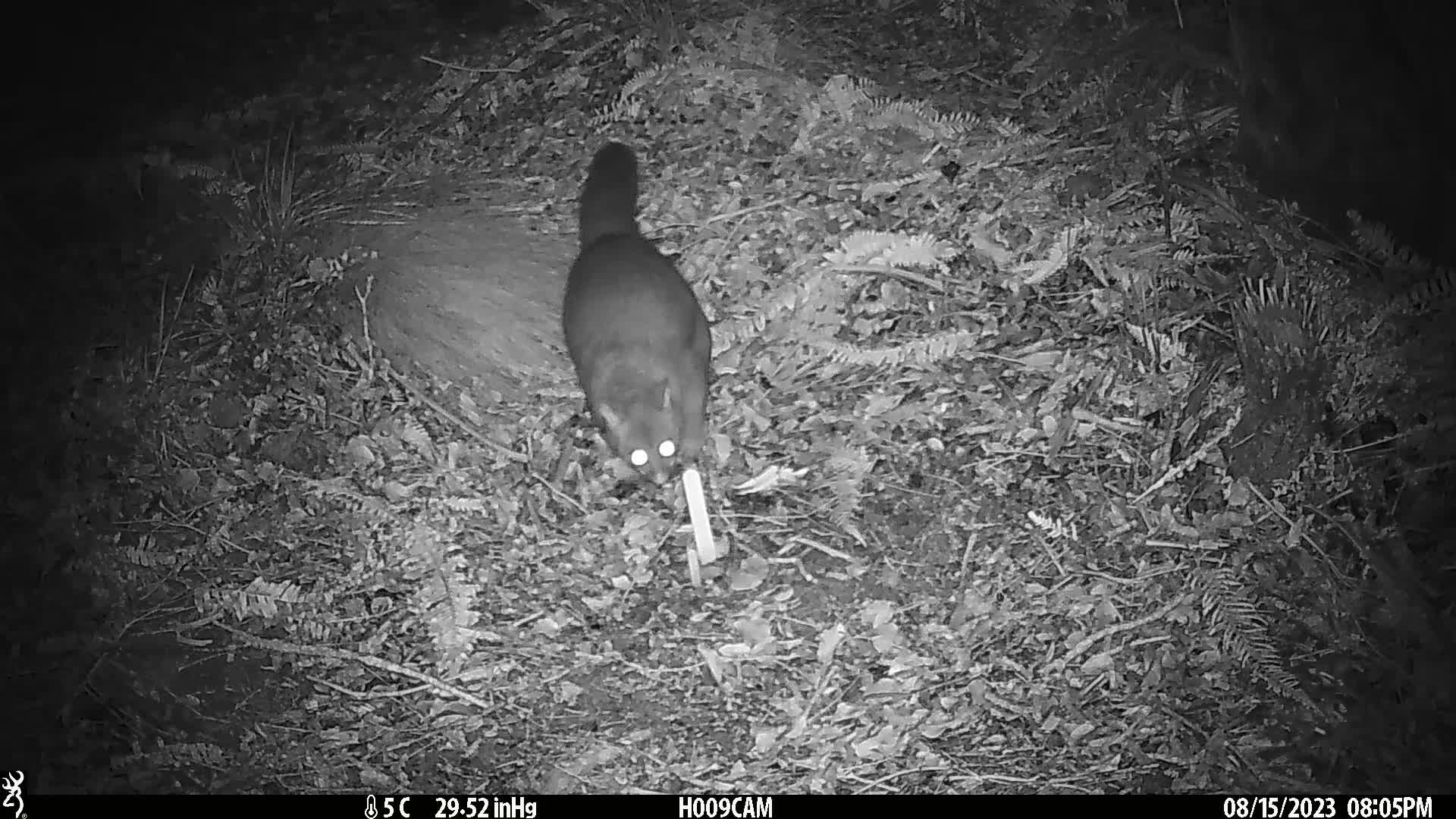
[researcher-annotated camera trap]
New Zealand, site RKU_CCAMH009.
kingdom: Animalia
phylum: Chordata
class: Mammalia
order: Diprotodontia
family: Phalangeridae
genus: Trichosurus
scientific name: Trichosurus vulpecula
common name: common brushtail possum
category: possum